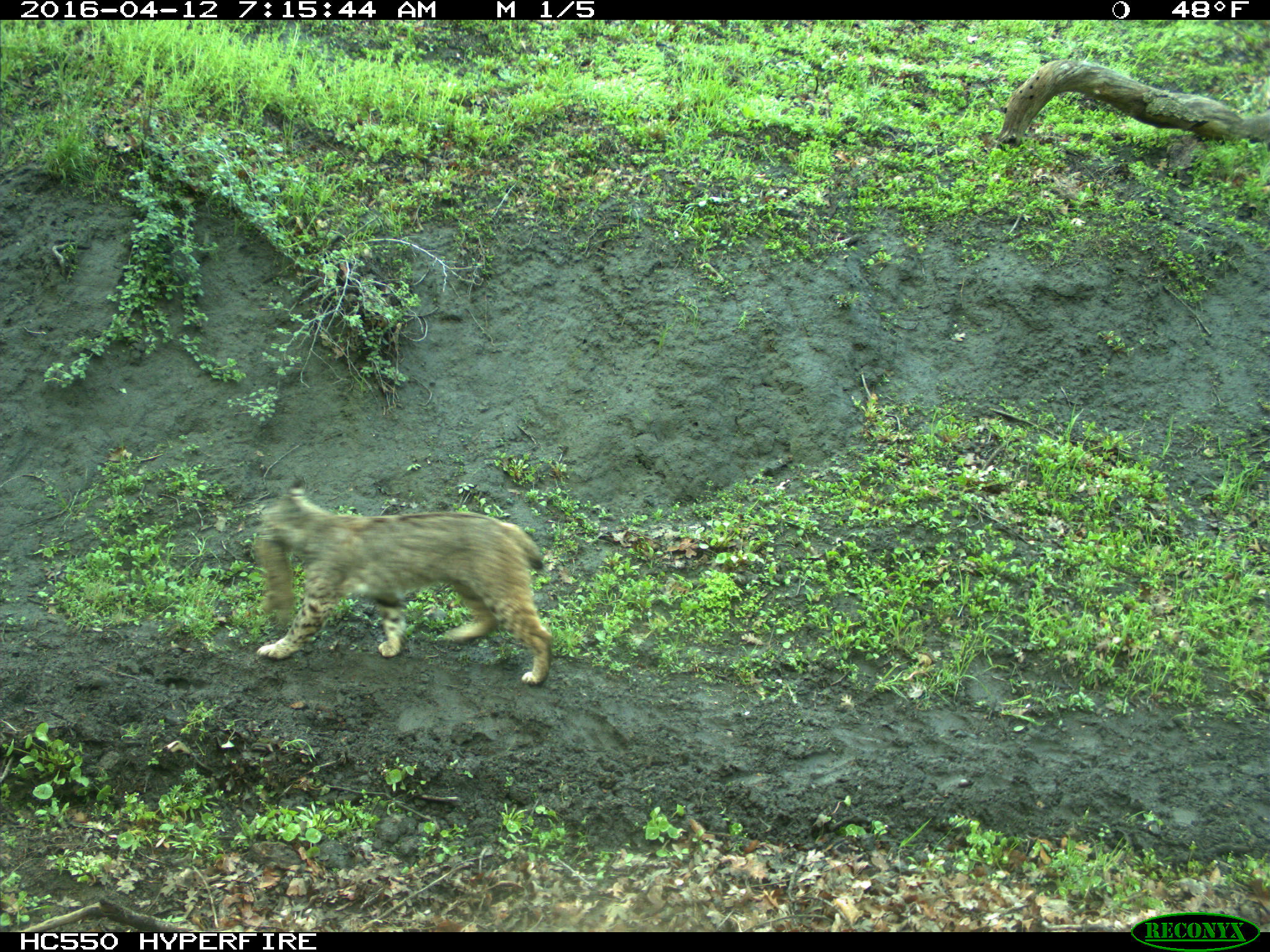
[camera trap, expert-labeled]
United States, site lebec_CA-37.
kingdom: Animalia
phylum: Chordata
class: Mammalia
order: Carnivora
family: Felidae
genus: Lynx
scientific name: Lynx rufus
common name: bobcat